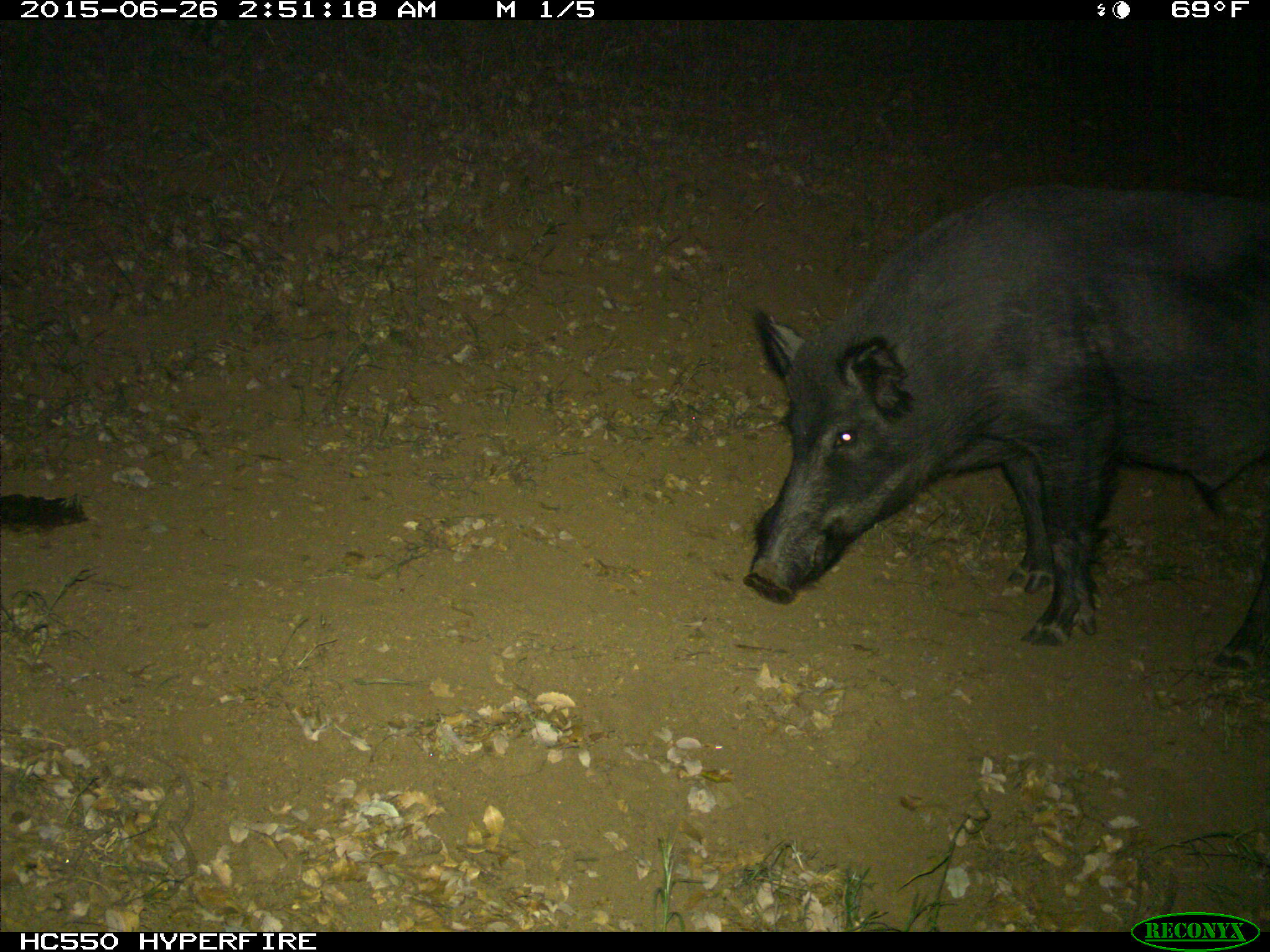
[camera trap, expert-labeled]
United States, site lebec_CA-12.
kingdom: Animalia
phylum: Chordata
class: Mammalia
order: Artiodactyla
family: Suidae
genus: Sus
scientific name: Sus scrofa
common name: wild boar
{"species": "Sus scrofa (wild boar)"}